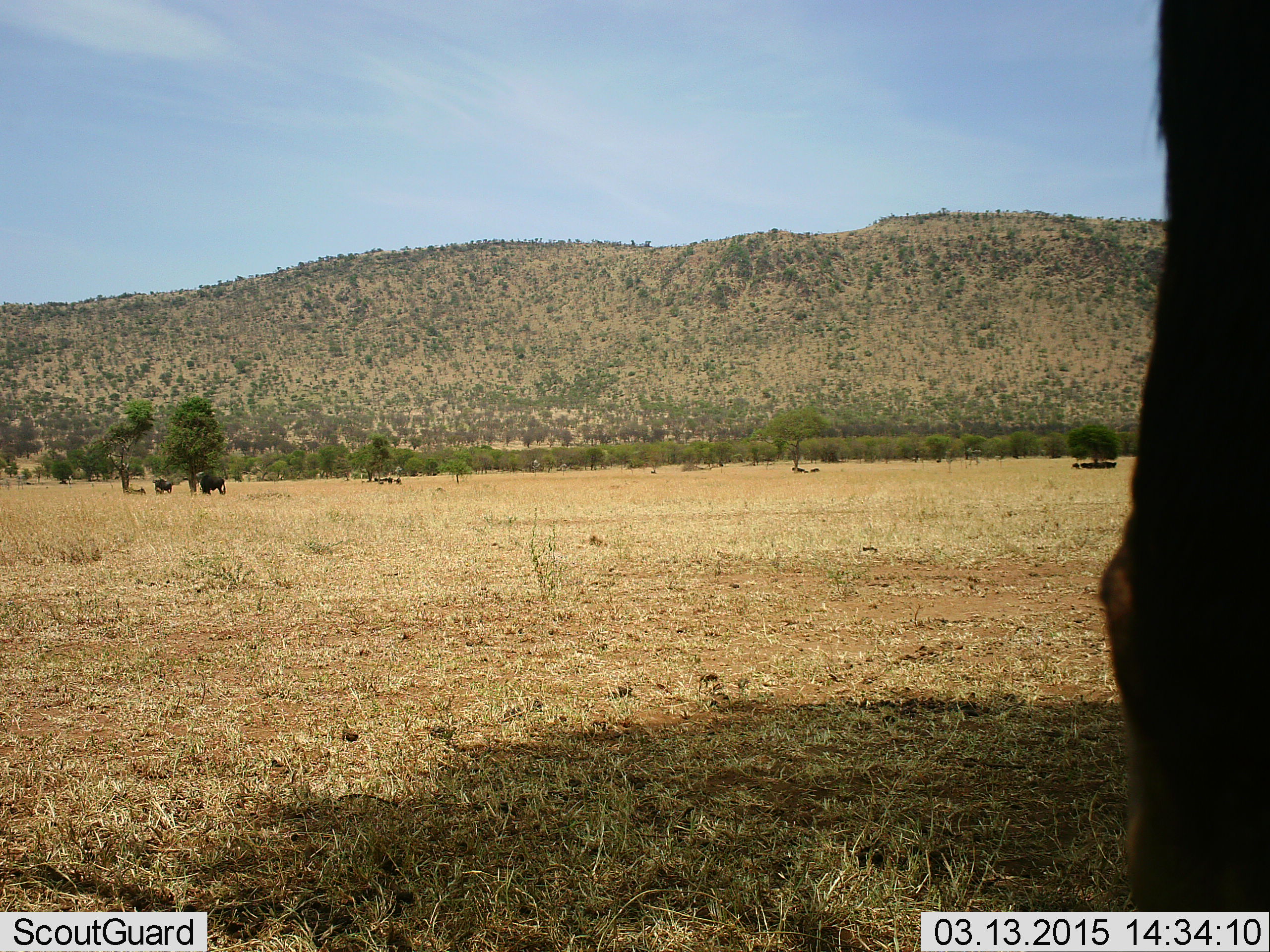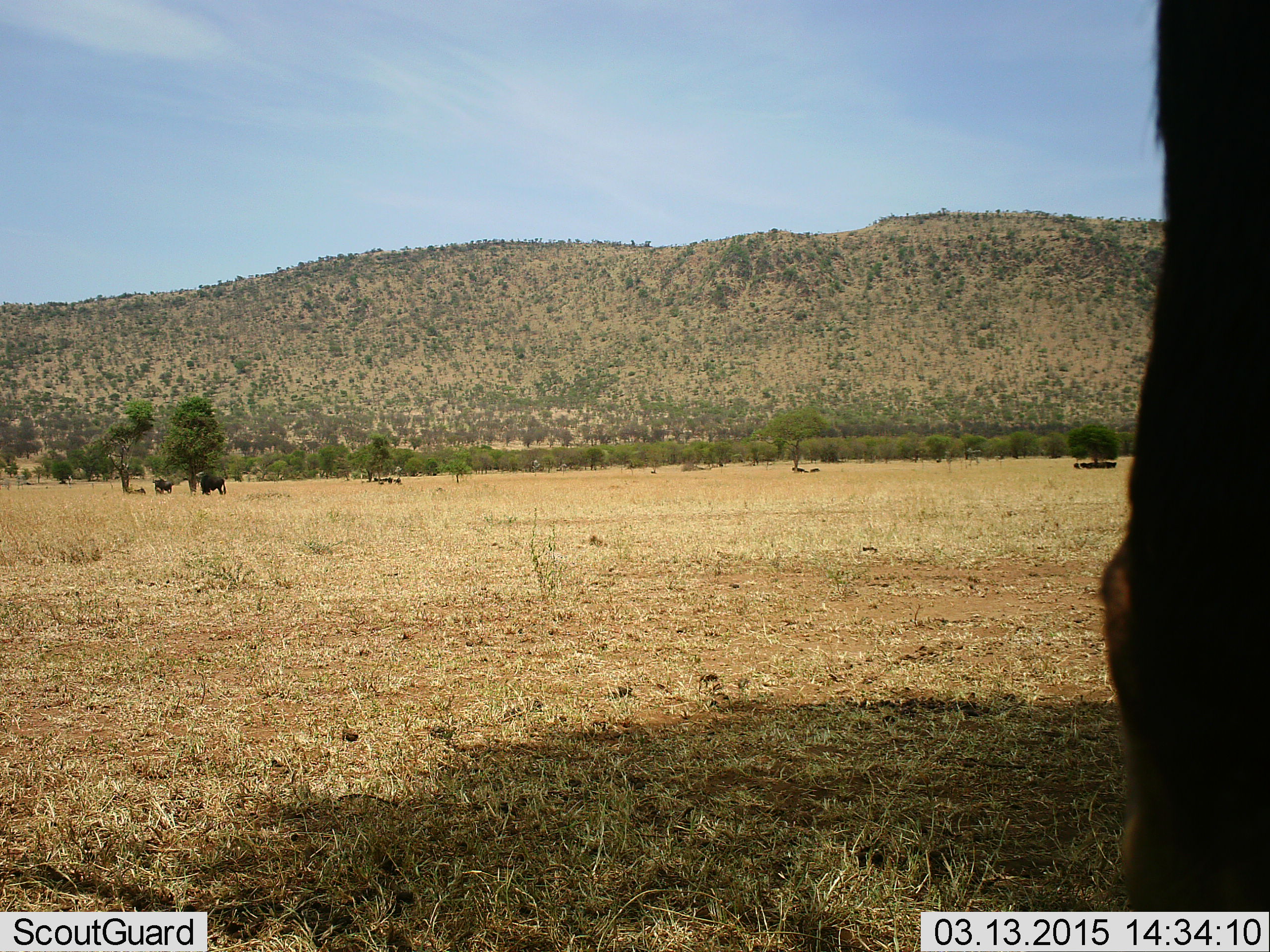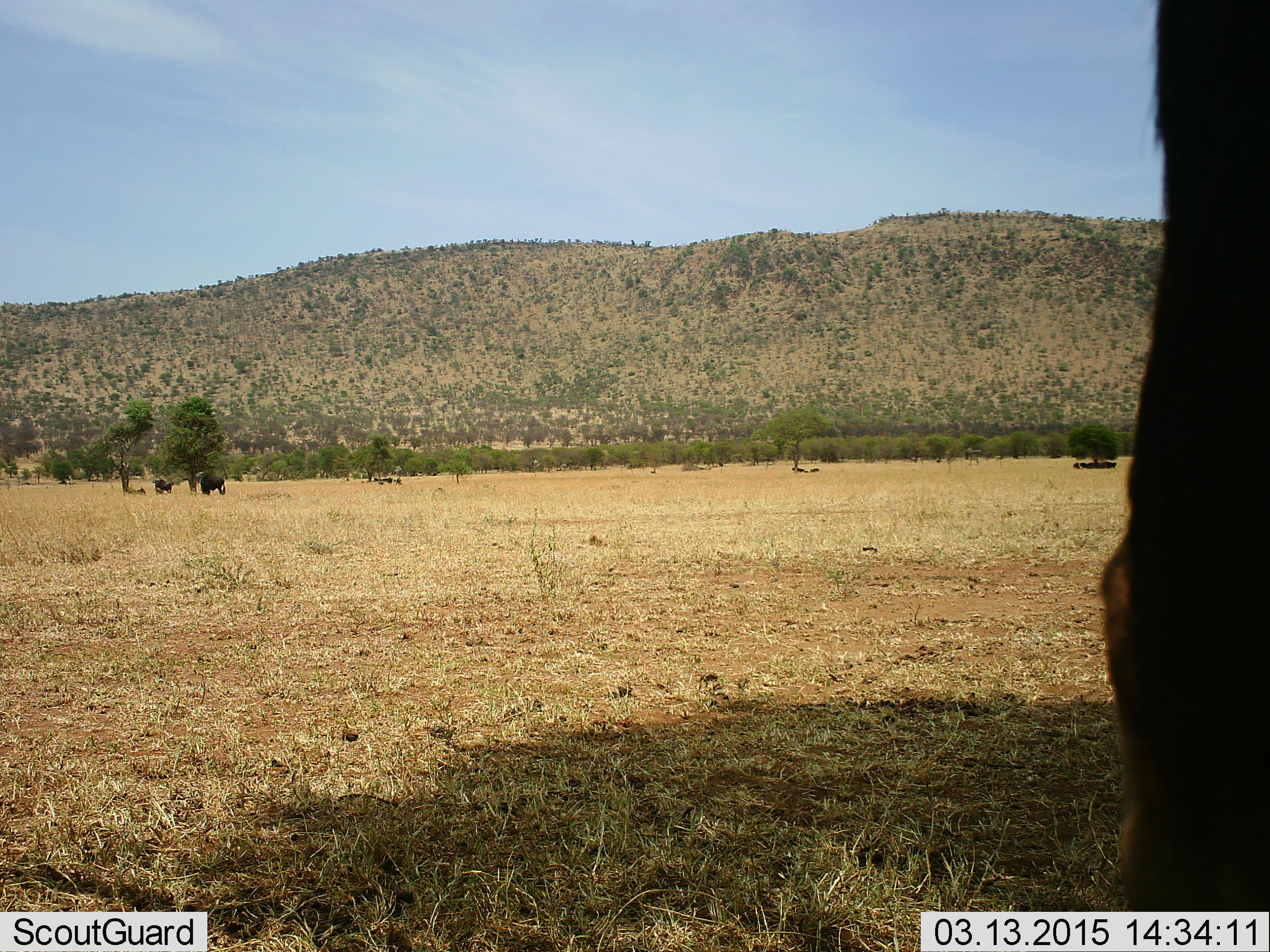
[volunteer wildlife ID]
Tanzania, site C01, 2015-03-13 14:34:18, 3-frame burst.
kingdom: Animalia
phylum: Chordata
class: Mammalia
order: Artiodactyla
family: Bovidae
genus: Connochaetes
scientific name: Connochaetes taurinus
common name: blue wildebeest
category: wildebeest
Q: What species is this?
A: Wildebeest (blue wildebeest) (Connochaetes taurinus).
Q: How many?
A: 3.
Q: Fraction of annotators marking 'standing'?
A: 89%.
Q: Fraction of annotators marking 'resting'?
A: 33%.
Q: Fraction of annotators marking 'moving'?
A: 0%.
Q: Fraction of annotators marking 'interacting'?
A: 0%.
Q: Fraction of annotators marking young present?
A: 0%.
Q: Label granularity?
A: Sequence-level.